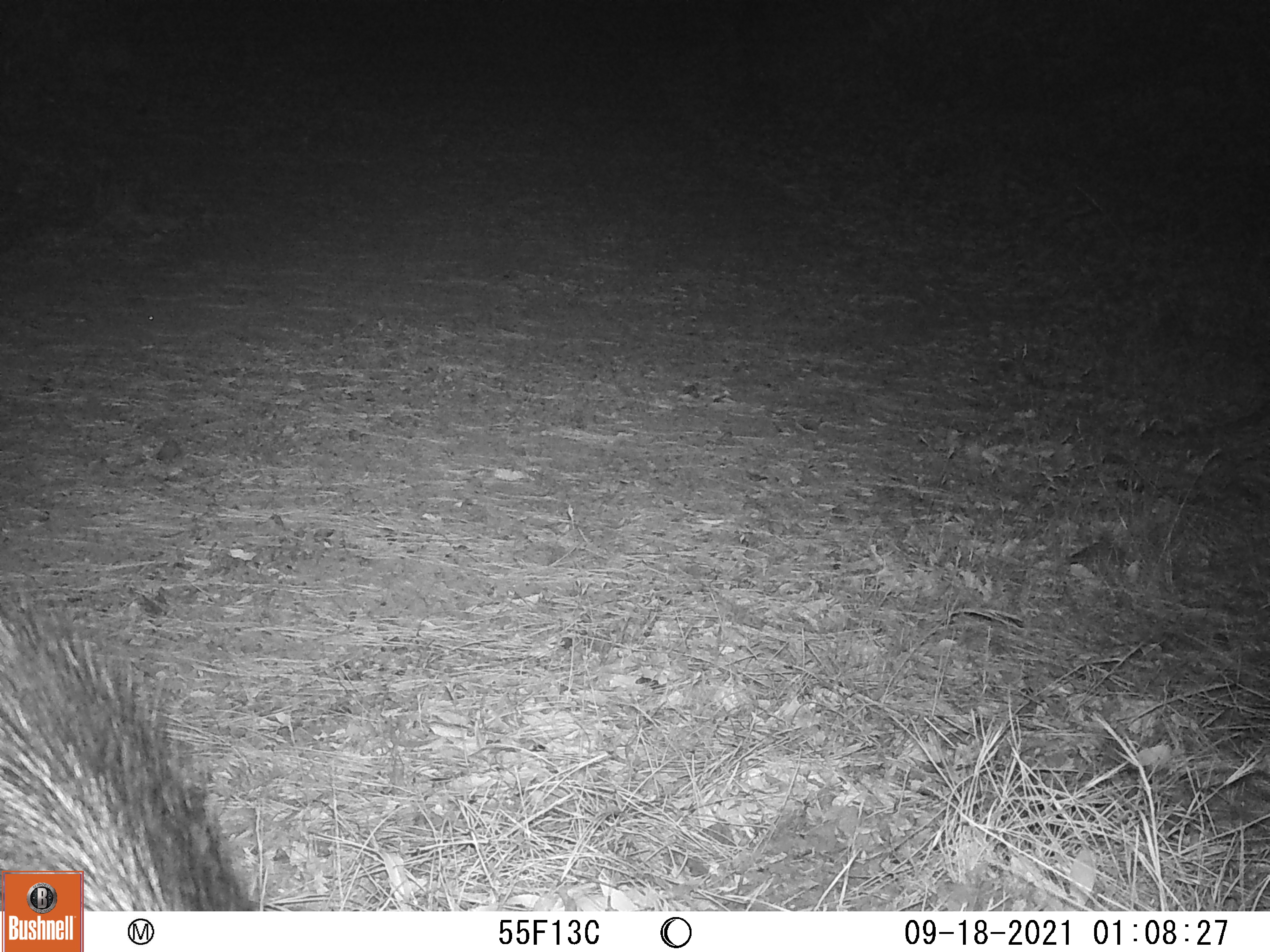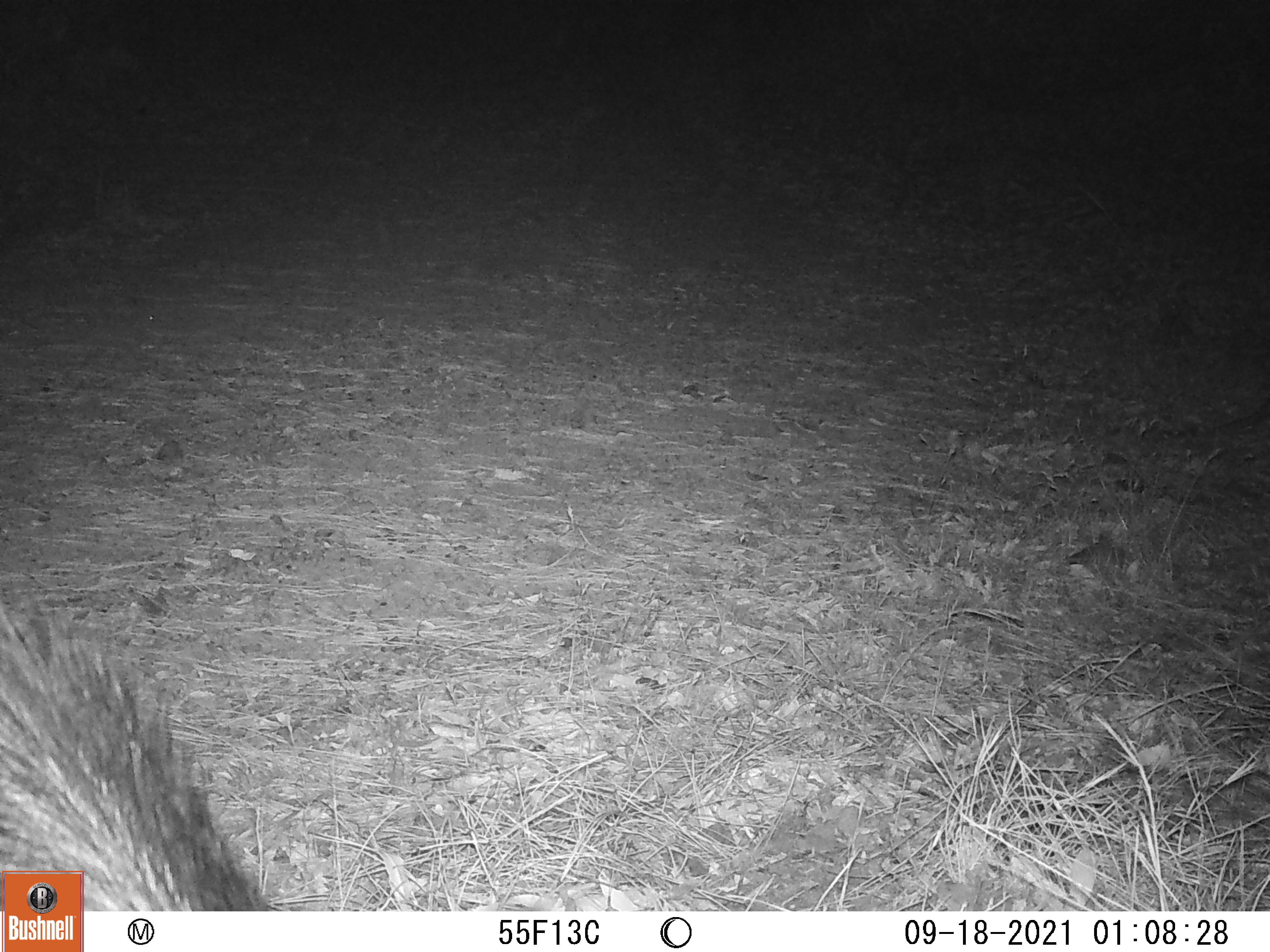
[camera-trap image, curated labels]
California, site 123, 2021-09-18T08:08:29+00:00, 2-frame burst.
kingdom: Animalia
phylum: Chordata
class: Mammalia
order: Artiodactyla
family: Suidae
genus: Sus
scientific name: Sus scrofa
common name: wild boar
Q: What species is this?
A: Wild boar (Sus scrofa).